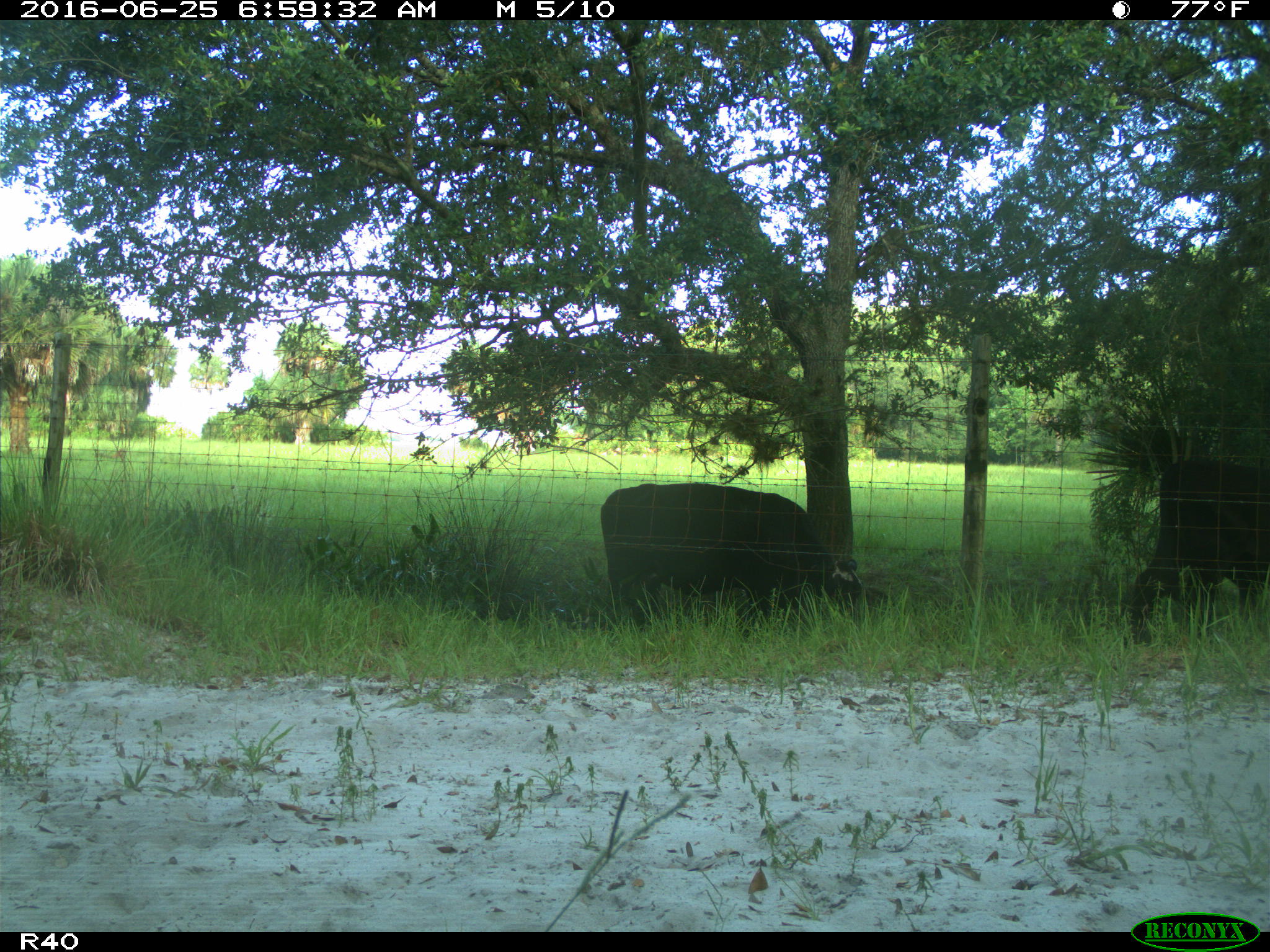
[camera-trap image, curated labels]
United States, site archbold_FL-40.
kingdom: Animalia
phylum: Chordata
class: Mammalia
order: Artiodactyla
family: Bovidae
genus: Bos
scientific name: Bos taurus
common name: domestic cow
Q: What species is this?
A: Bos taurus (domestic cow).